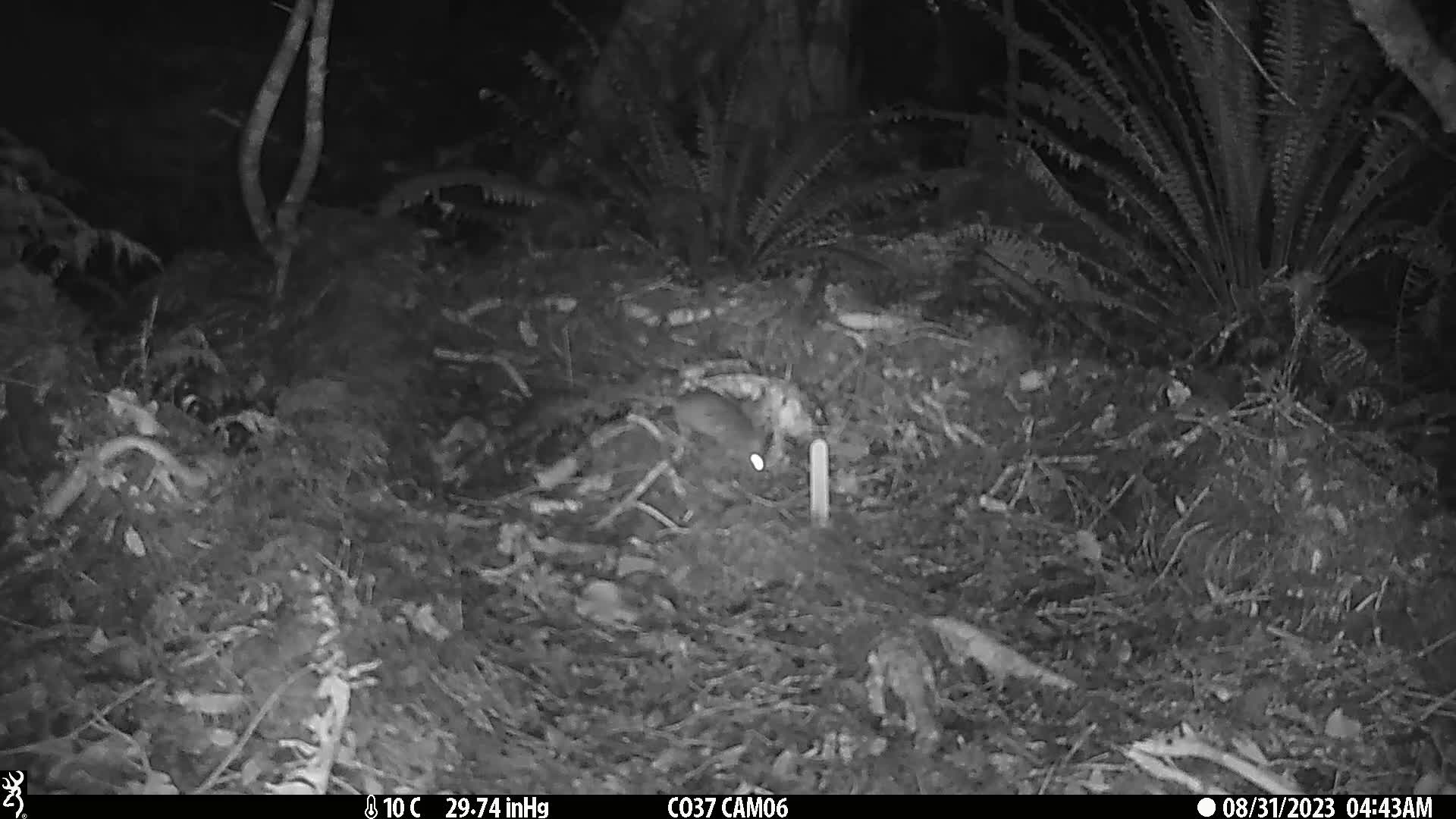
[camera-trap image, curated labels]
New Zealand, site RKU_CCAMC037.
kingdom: Animalia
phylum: Chordata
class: Mammalia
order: Rodentia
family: Muridae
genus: Rattus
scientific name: Rattus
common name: rat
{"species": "rat (Rattus)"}